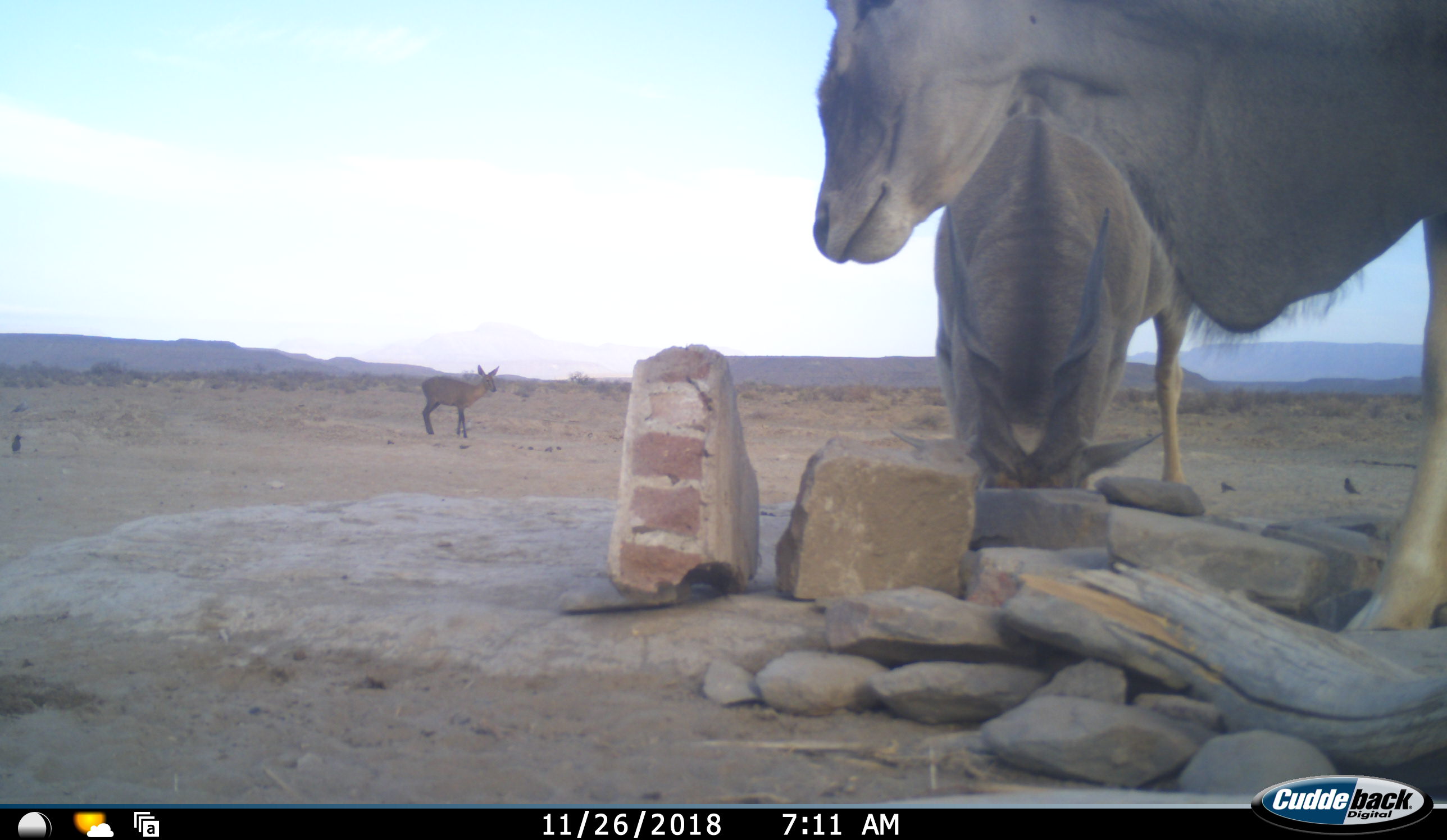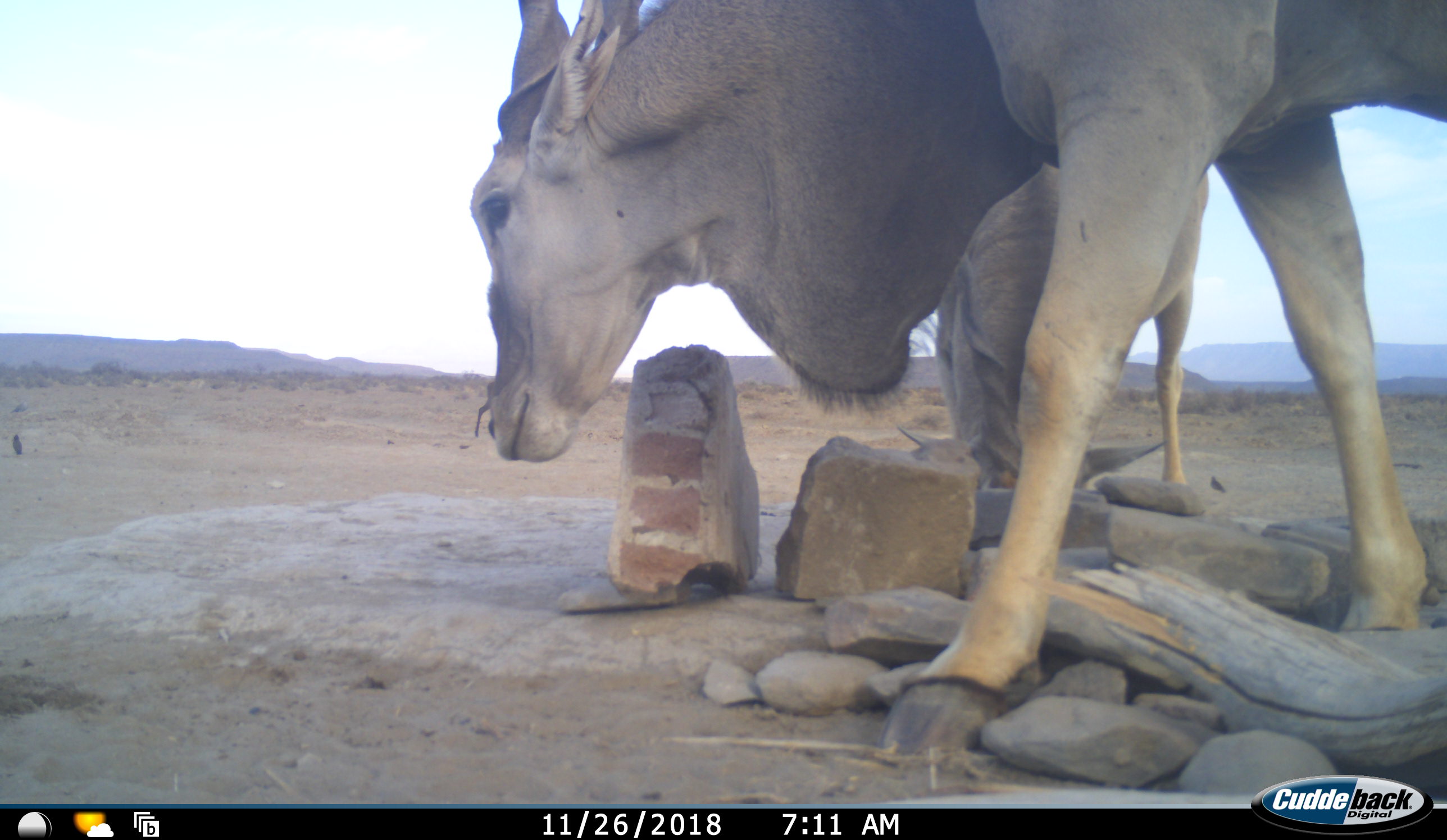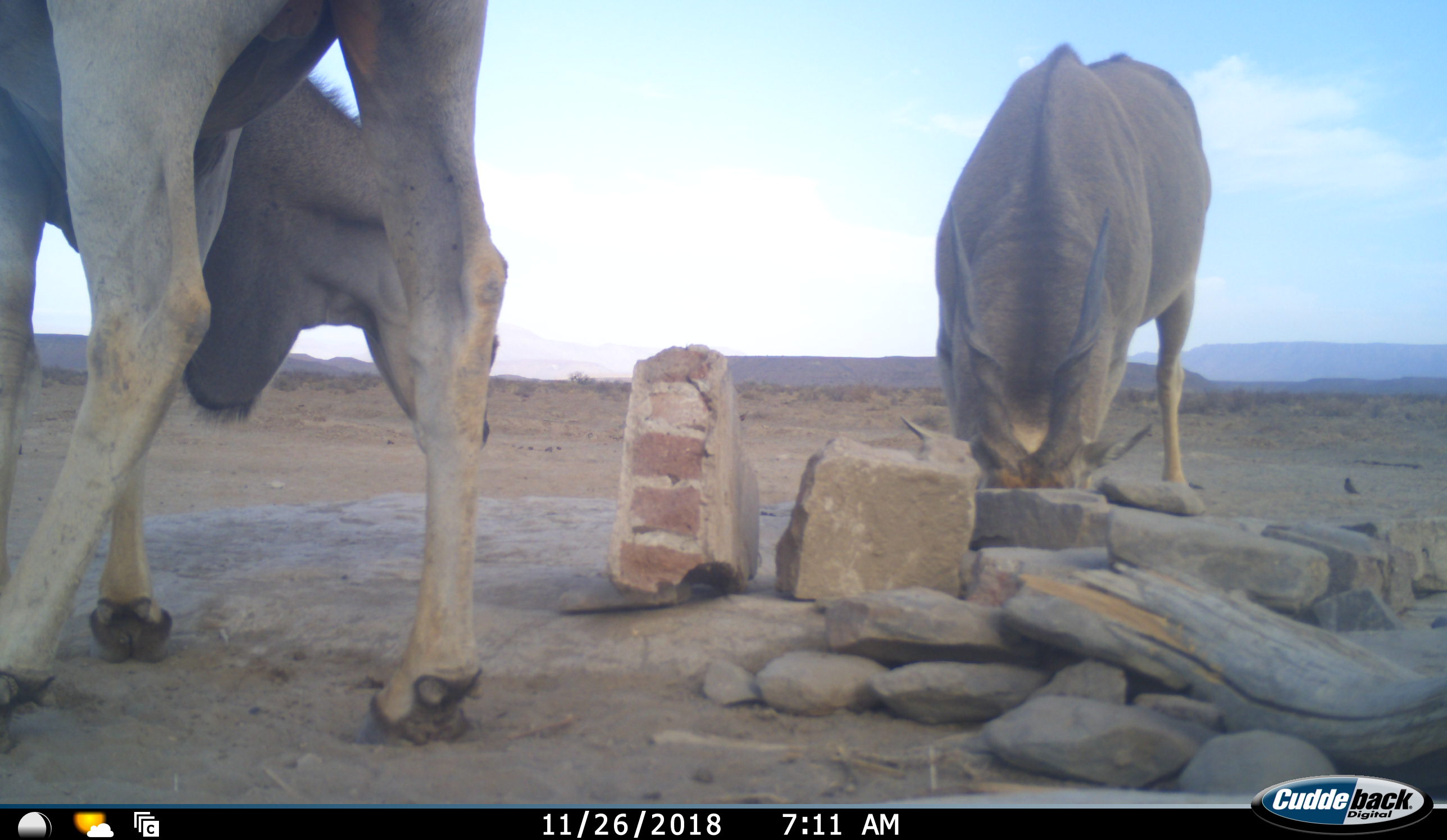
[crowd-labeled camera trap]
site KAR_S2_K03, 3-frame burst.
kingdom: Animalia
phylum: Chordata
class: Mammalia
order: Artiodactyla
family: Bovidae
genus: Sylvicapra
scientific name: Sylvicapra grimmia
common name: common duiker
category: duikercommongrey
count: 1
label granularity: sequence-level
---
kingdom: Animalia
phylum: Chordata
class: Mammalia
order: Artiodactyla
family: Bovidae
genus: Tragelaphus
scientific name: Tragelaphus oryx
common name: eland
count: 2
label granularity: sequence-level